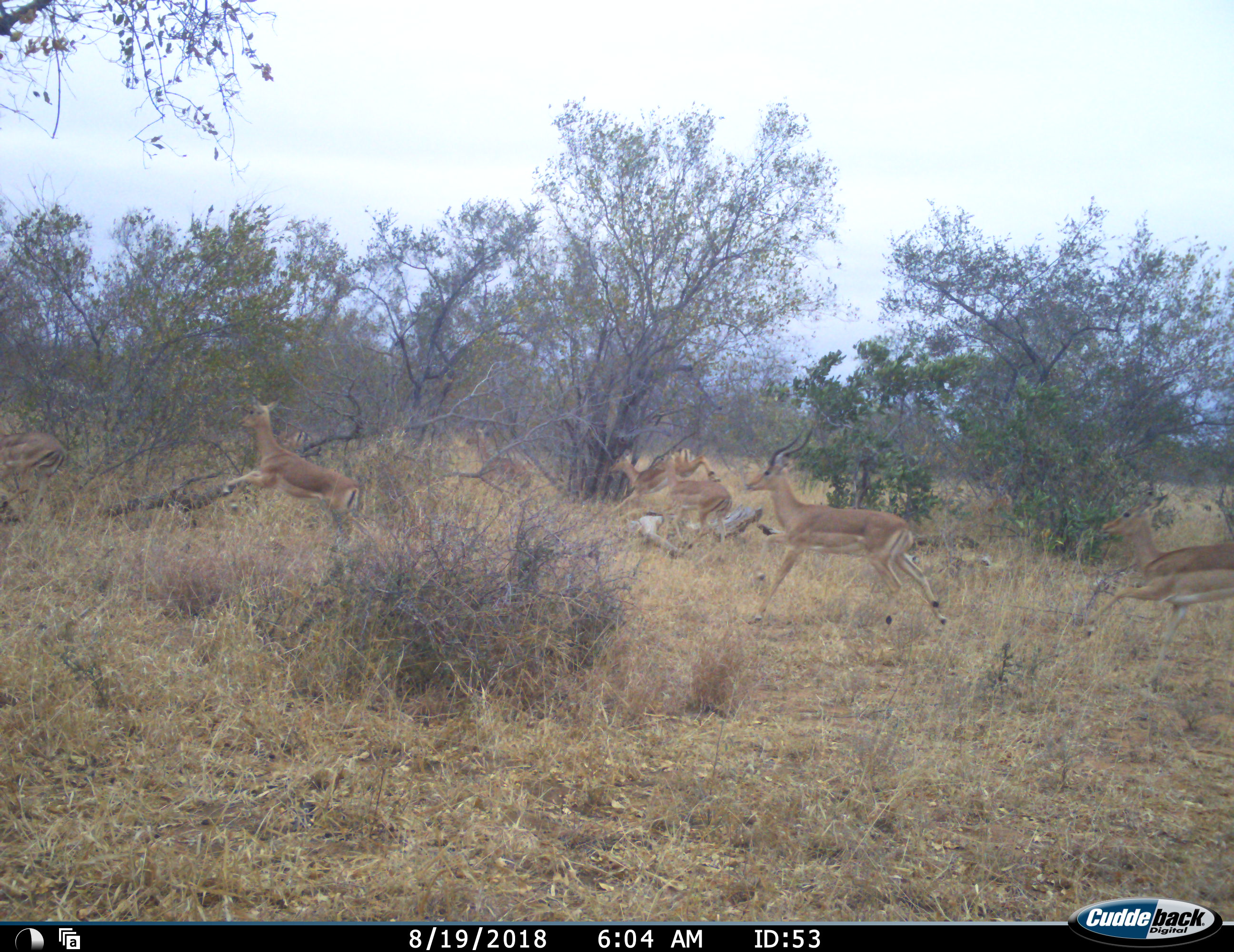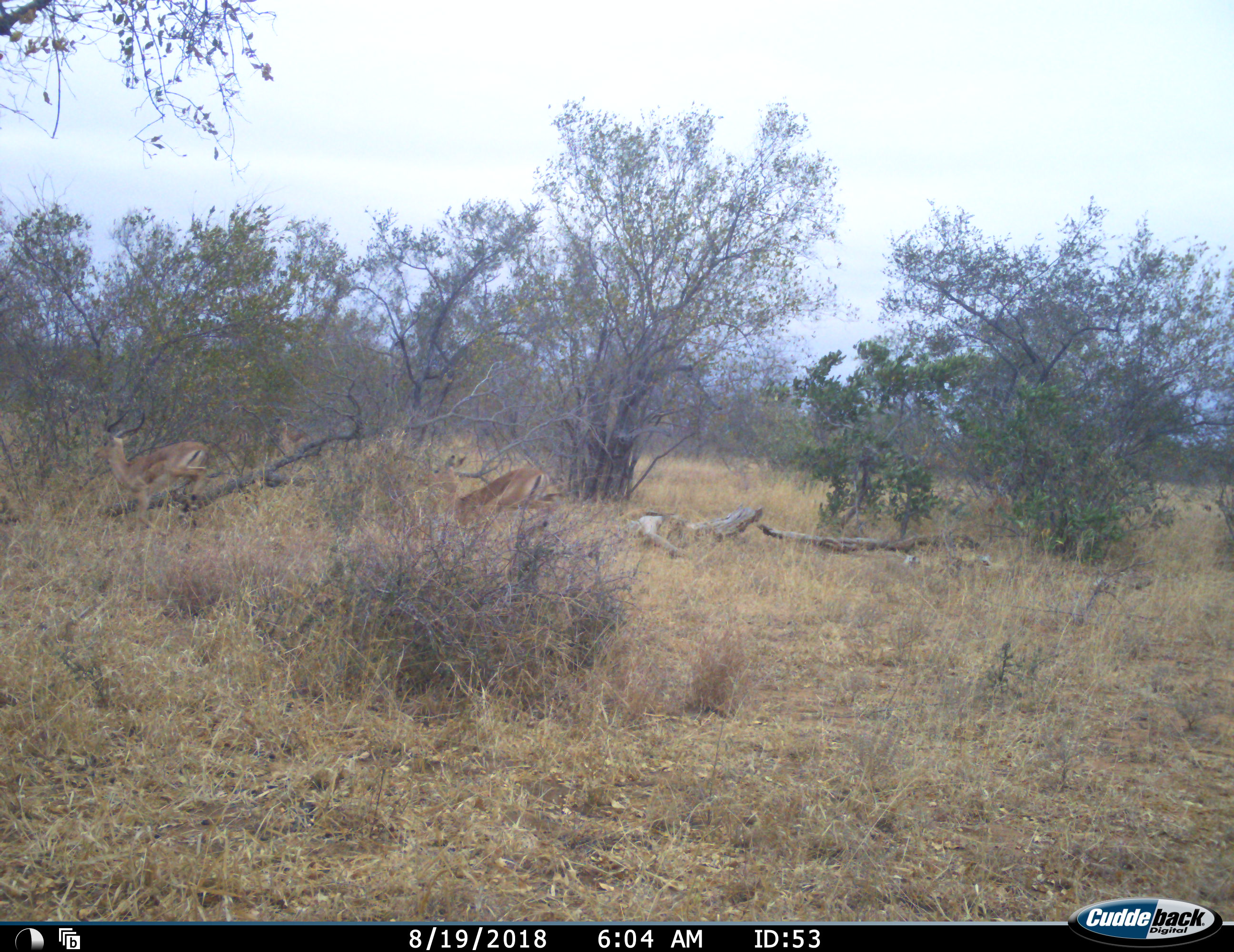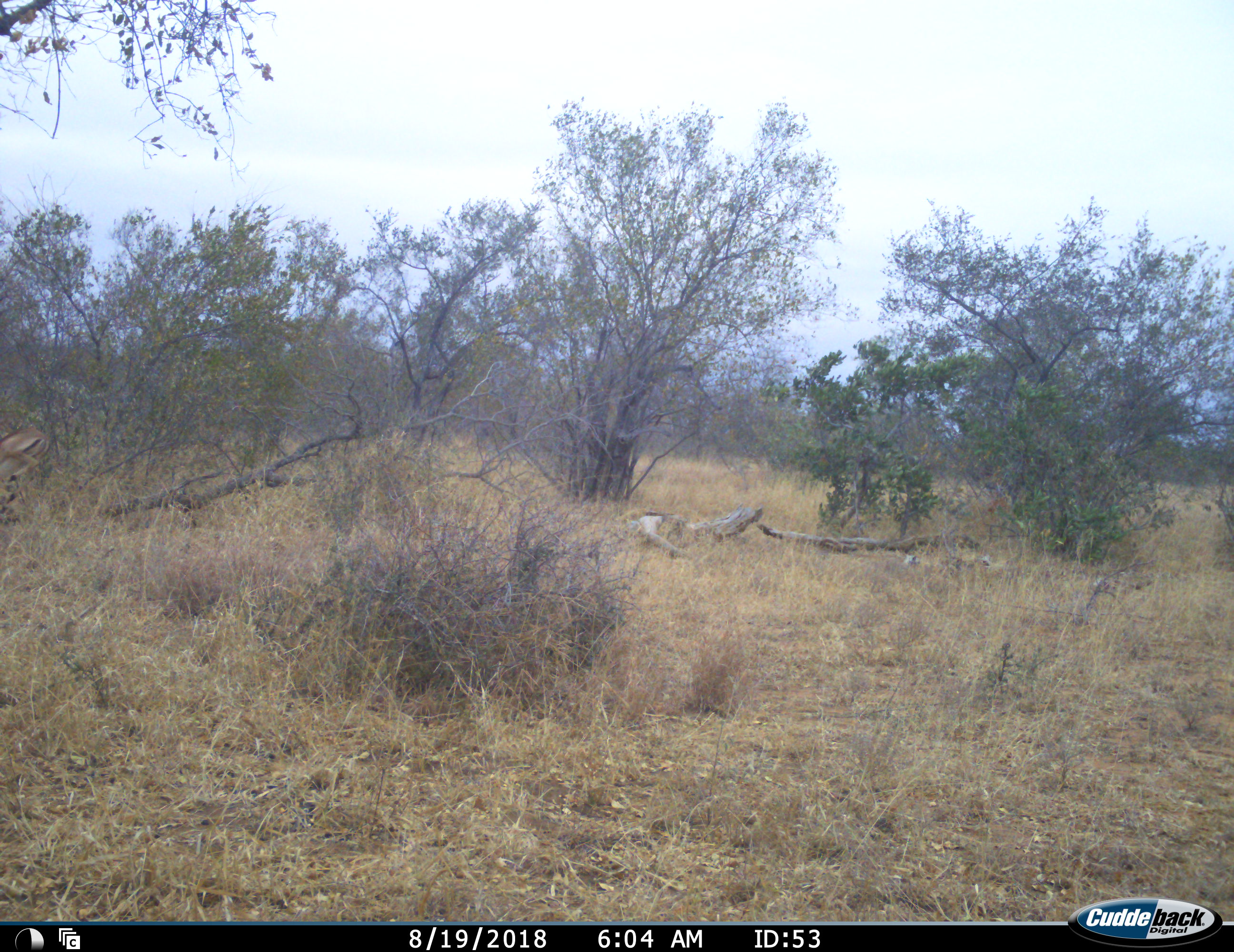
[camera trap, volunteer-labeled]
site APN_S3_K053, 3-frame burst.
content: unidentified animal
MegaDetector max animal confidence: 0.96